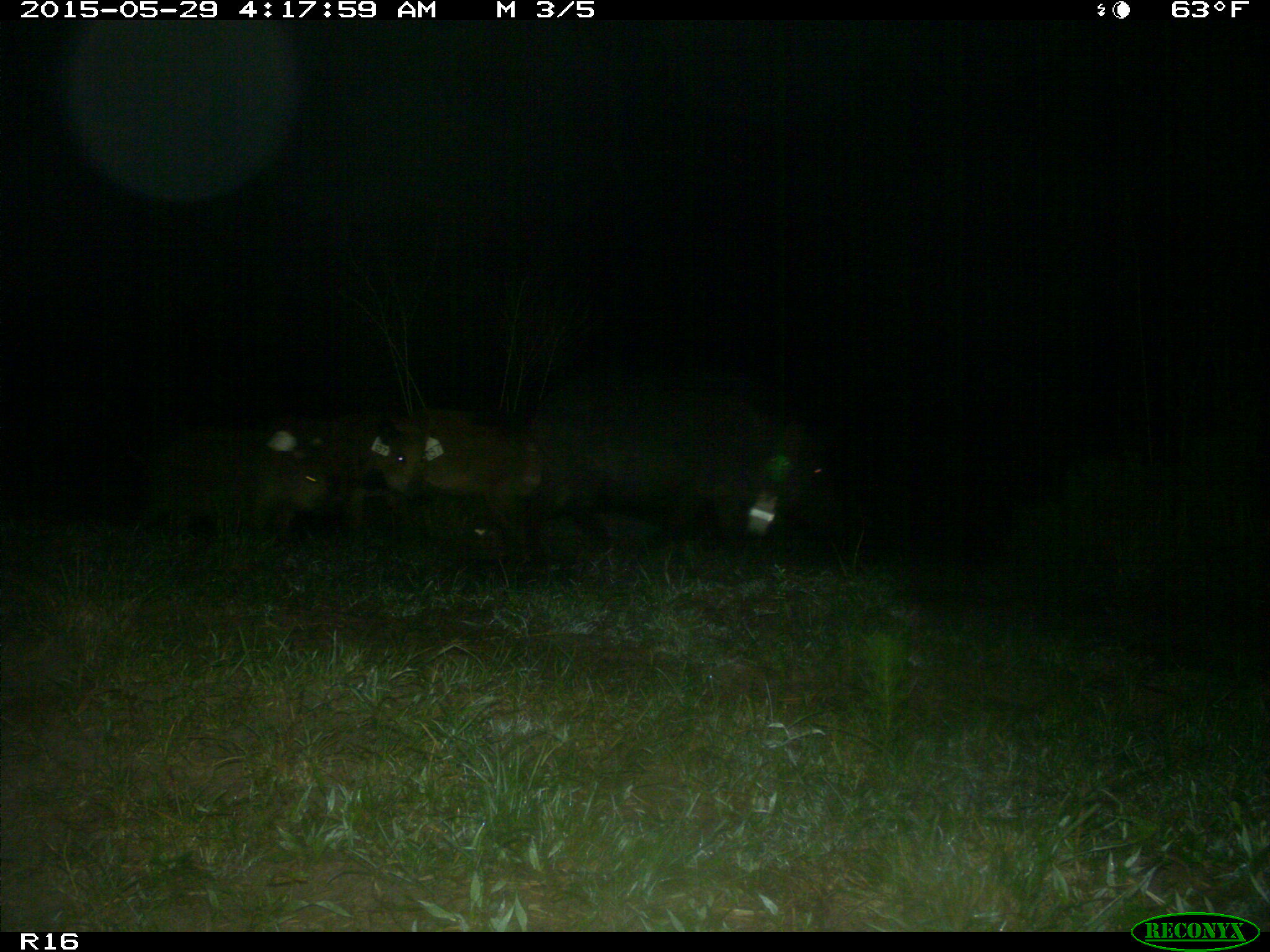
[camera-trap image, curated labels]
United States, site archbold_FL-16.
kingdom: Animalia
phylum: Chordata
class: Mammalia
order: Artiodactyla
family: Suidae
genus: Sus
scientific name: Sus scrofa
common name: wild boar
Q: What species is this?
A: Sus scrofa (wild boar).